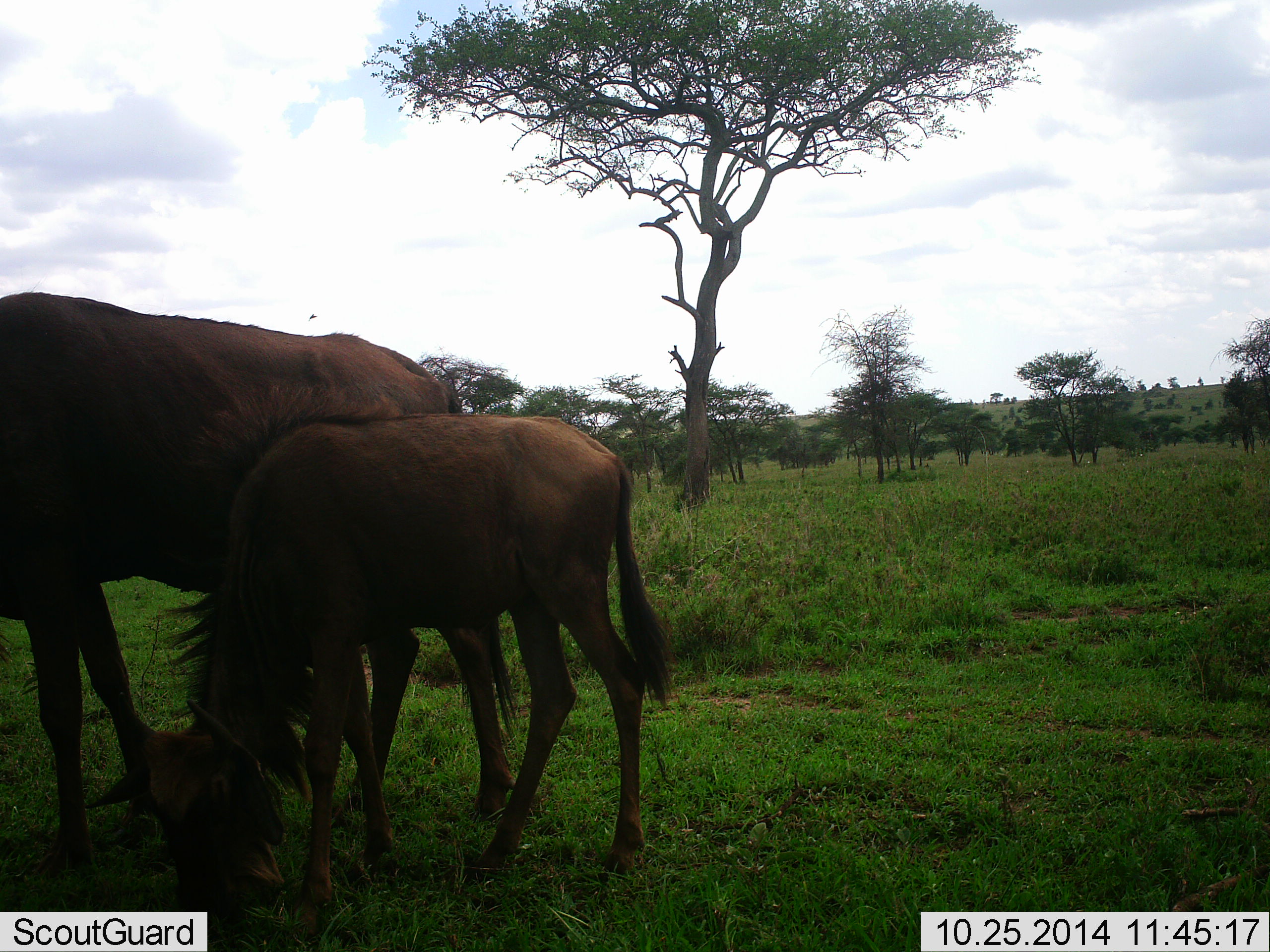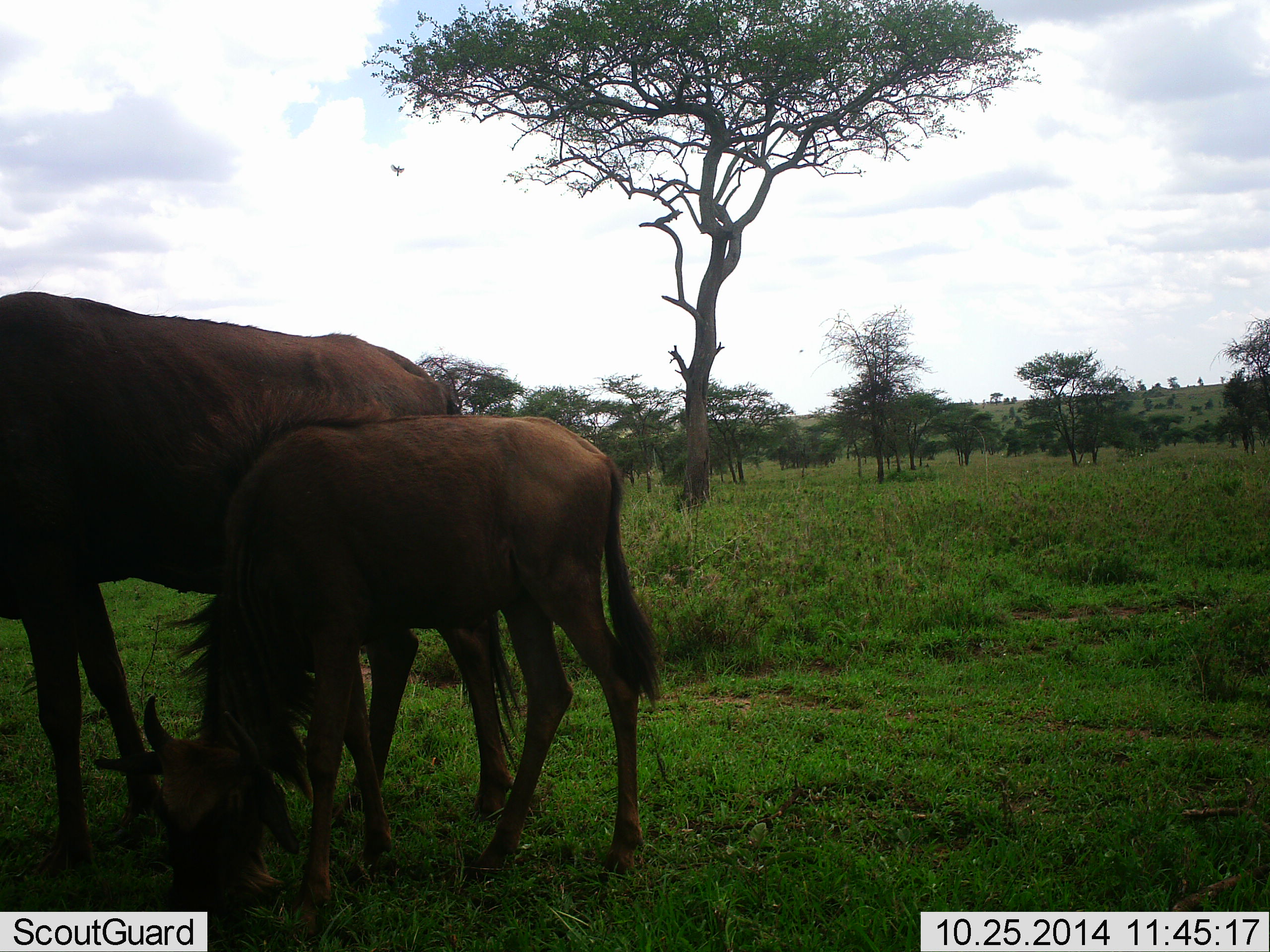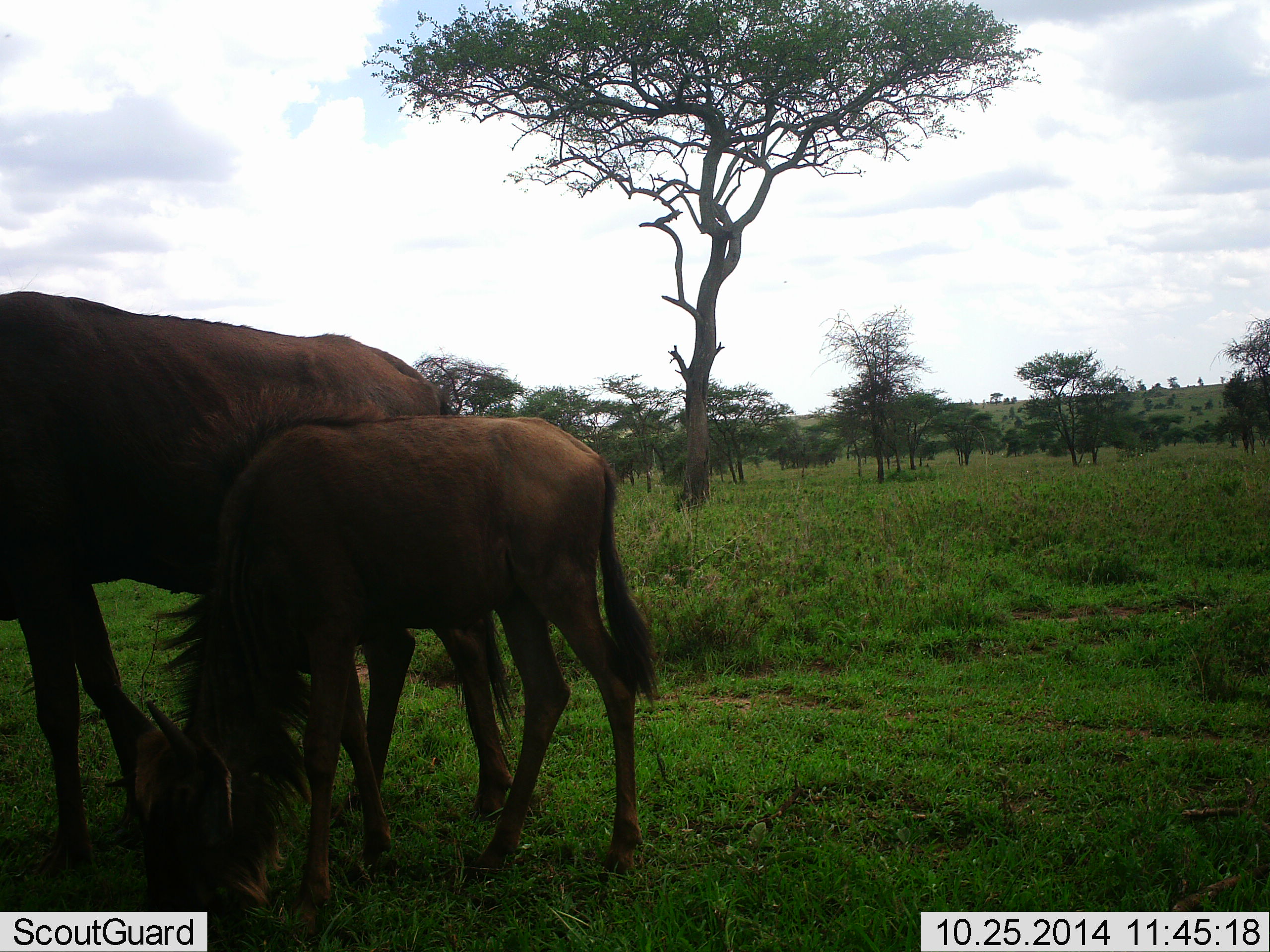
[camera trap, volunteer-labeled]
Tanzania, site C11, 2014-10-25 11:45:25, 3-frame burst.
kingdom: Animalia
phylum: Chordata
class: Mammalia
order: Artiodactyla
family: Bovidae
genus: Connochaetes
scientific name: Connochaetes taurinus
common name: blue wildebeest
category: wildebeest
Wildebeest (blue wildebeest) (Connochaetes taurinus), count 2. Behavior (volunteer vote fractions): standing 18%, resting 0%, moving 0%, interacting 0%. Young present (vote fraction): 73%. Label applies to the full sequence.